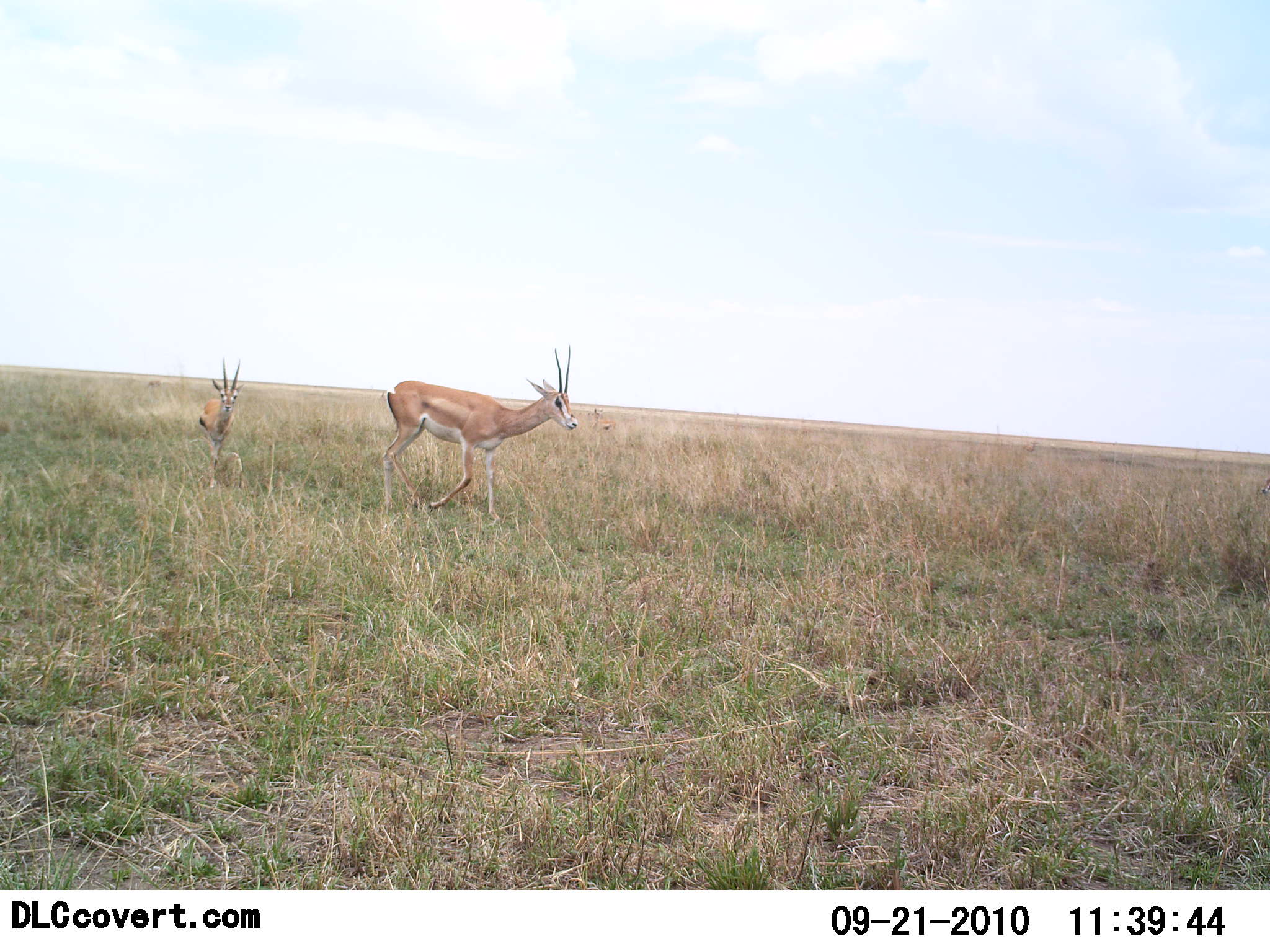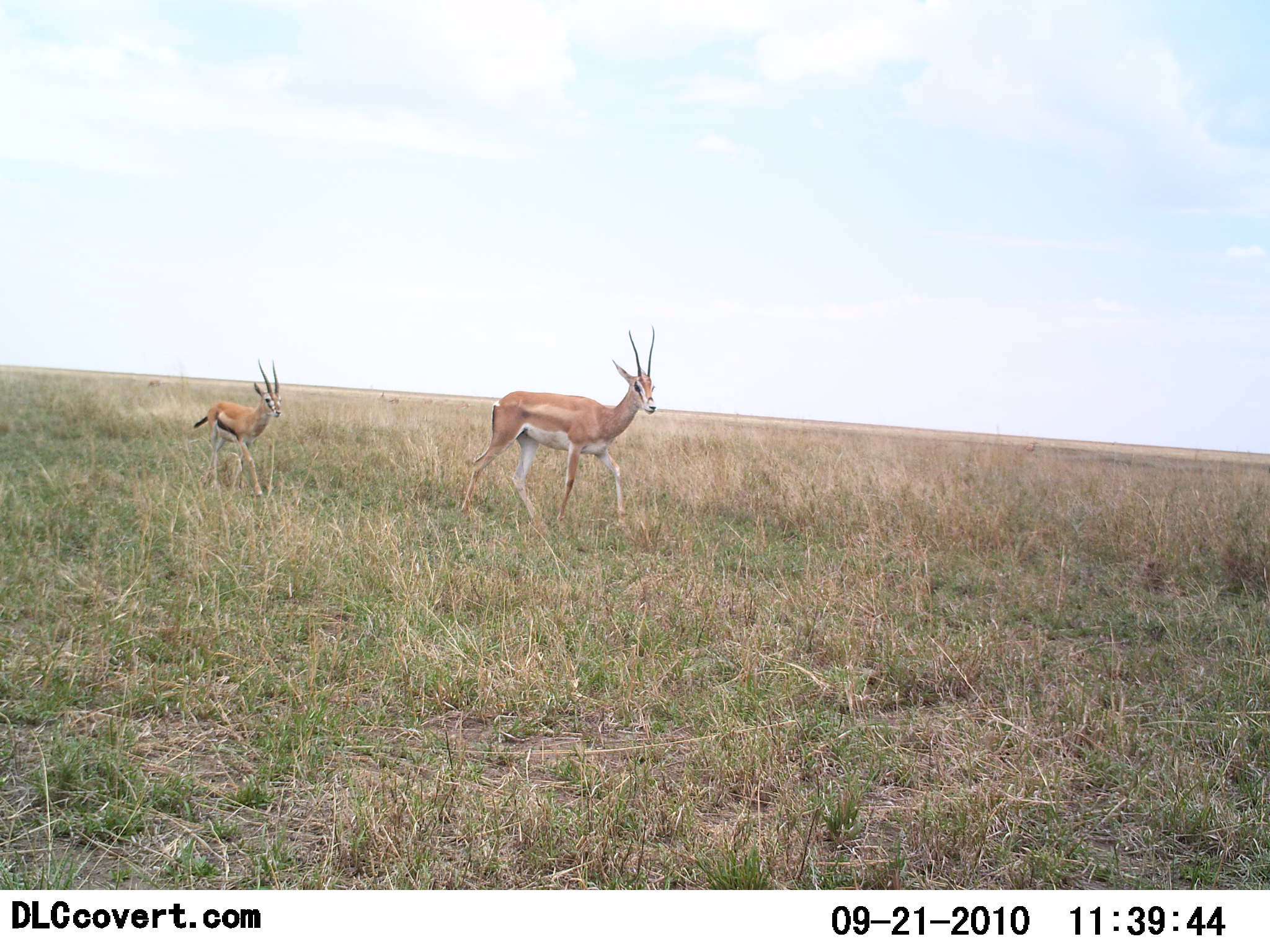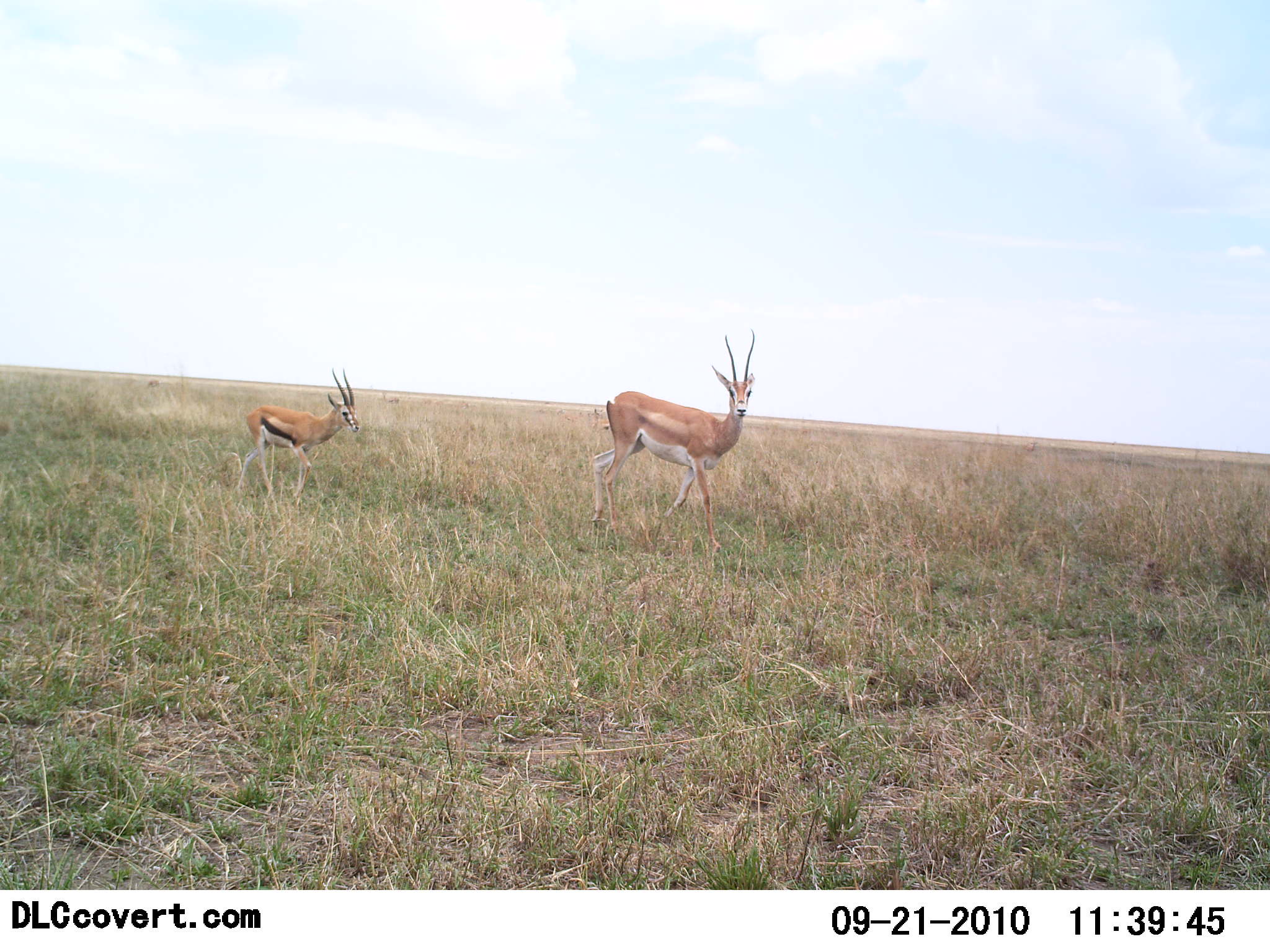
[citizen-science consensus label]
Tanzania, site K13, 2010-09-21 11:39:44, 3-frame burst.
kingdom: Animalia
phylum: Chordata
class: Mammalia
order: Artiodactyla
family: Bovidae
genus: Nanger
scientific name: Nanger granti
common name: grant's gazelle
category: gazellegrants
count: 1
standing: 0%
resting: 0%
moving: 100%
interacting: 0%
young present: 27%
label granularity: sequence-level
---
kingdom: Animalia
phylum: Chordata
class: Mammalia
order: Artiodactyla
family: Bovidae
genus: Eudorcas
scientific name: Eudorcas thomsonii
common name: thomson's gazelle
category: gazellethomsons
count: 1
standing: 0%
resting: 0%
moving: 100%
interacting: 4%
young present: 13%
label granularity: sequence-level